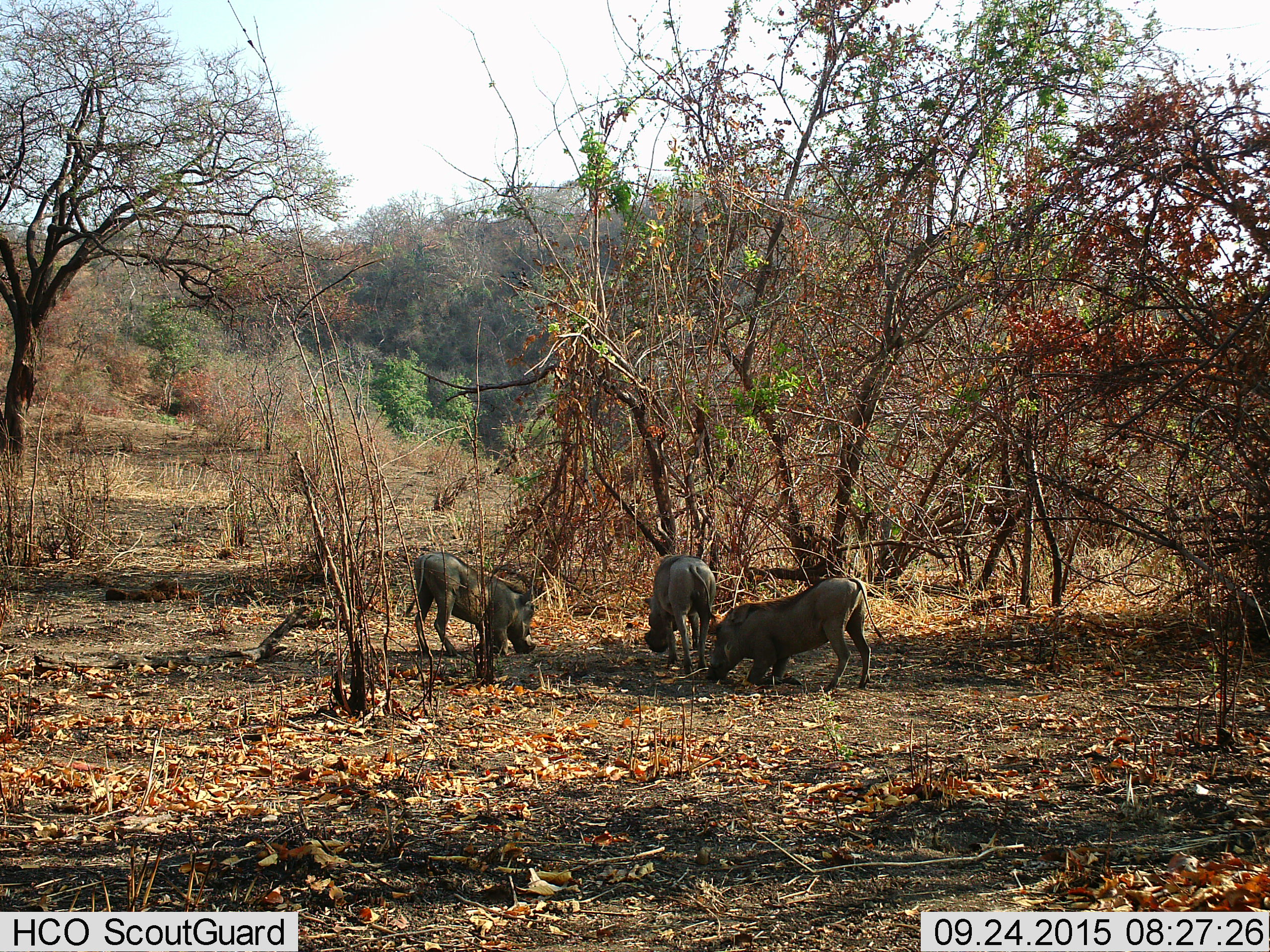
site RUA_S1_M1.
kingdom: Animalia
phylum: Chordata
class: Mammalia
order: Artiodactyla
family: Suidae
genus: Phacochoerus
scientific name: Phacochoerus africanus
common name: warthog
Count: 3.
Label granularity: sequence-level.